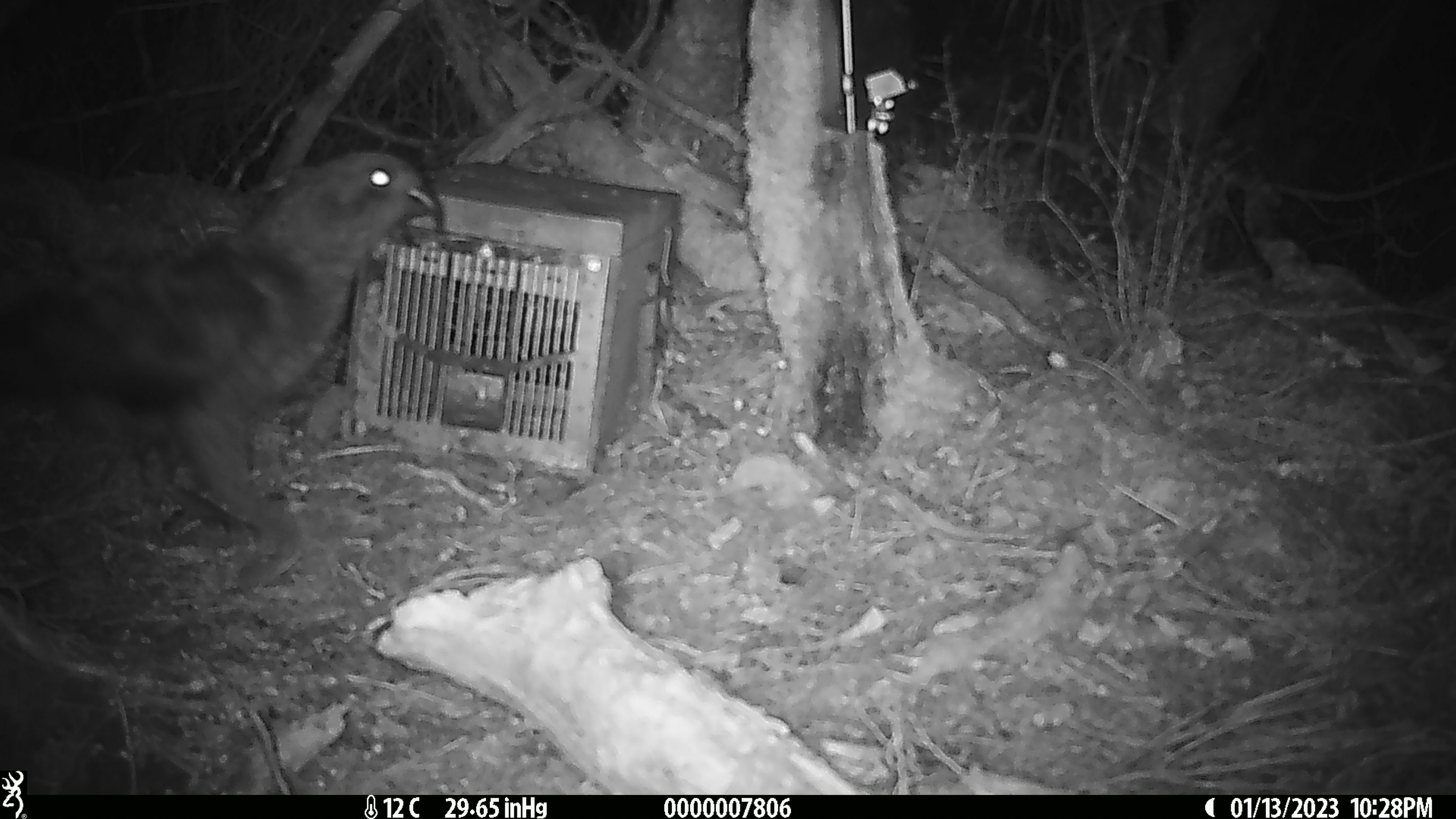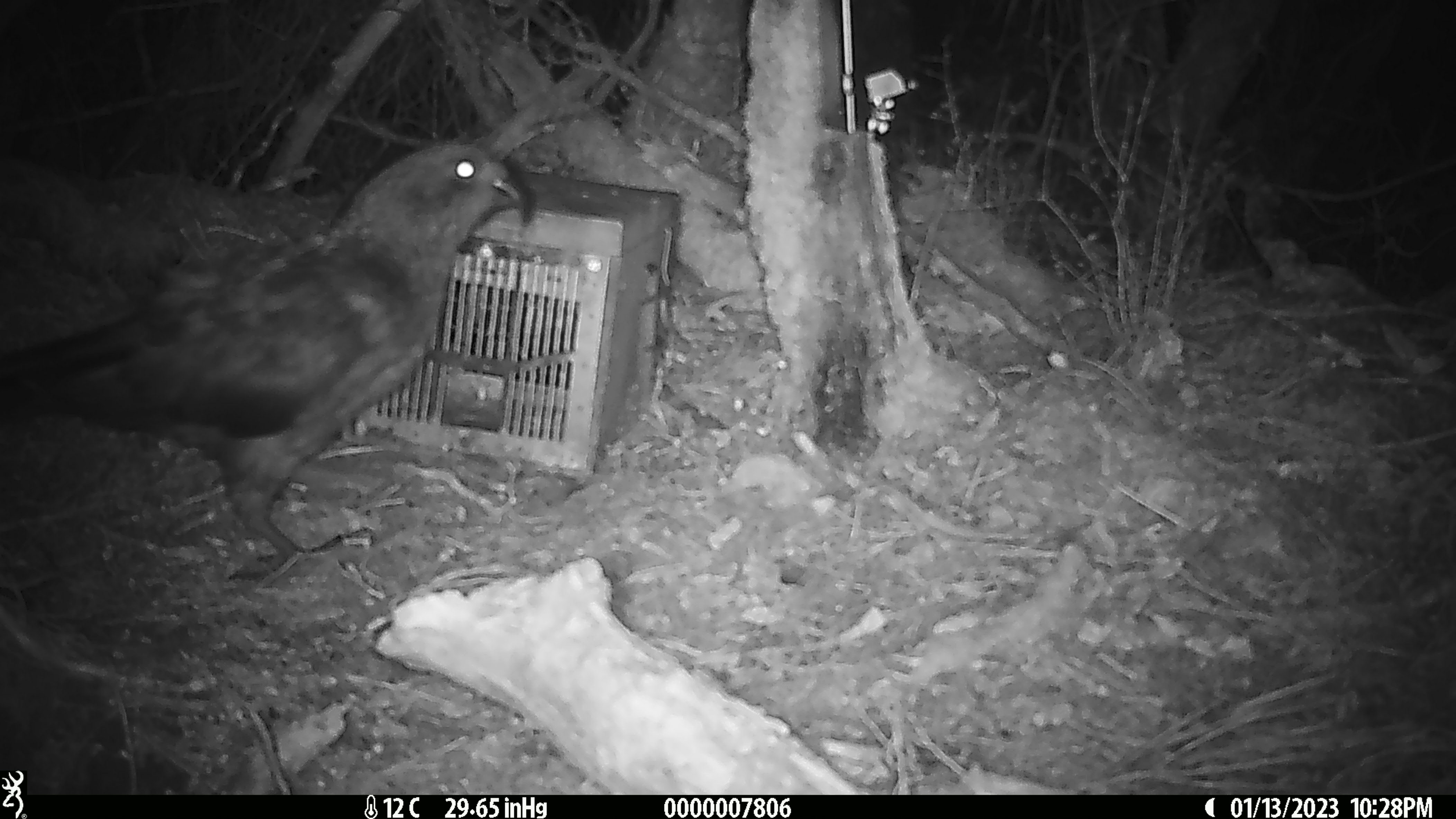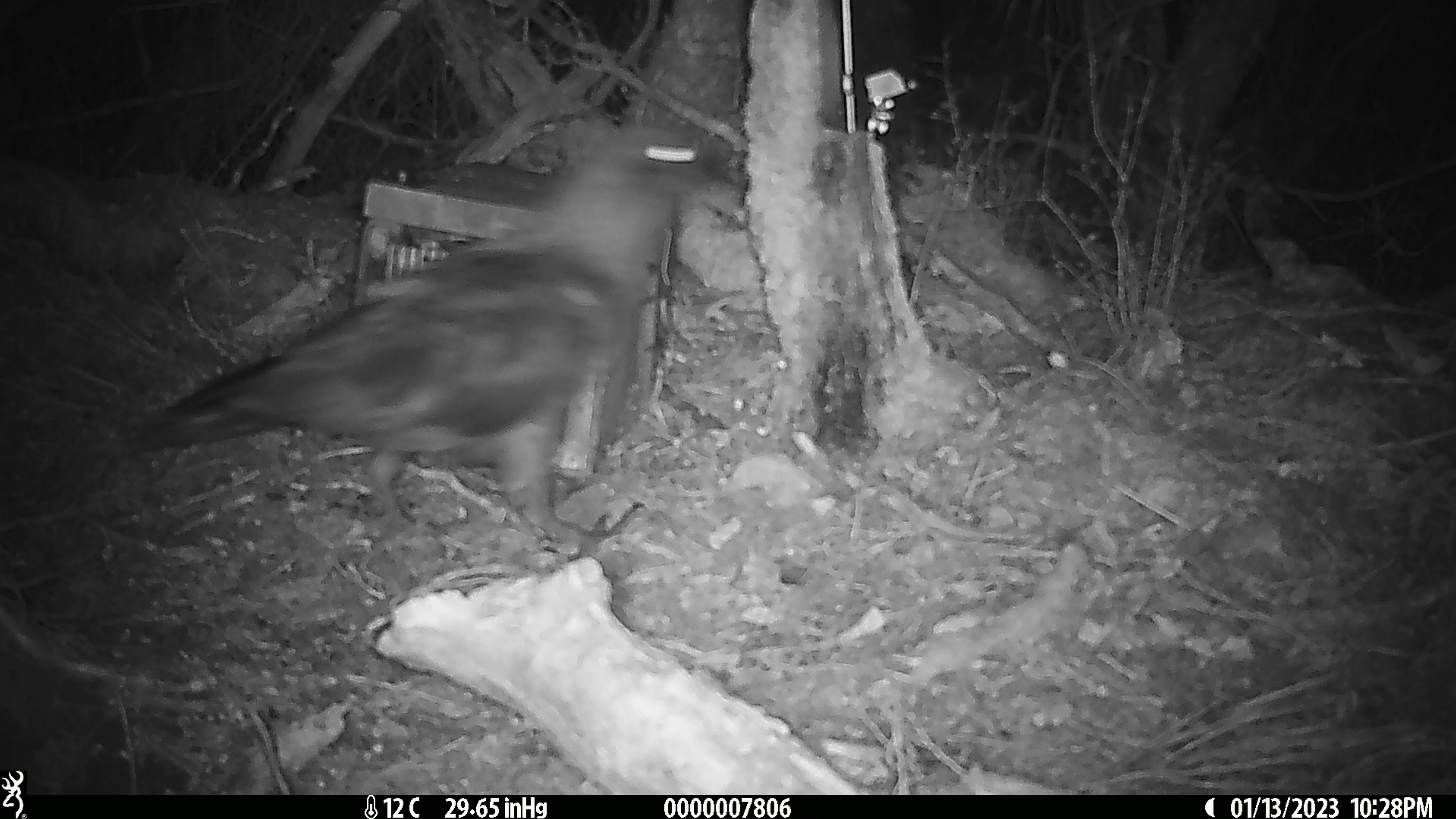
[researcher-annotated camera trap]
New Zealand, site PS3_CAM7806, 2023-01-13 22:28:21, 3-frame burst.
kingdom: Animalia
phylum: Chordata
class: Aves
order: Psittaciformes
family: Strigopidae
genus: Nestor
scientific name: Nestor notabilis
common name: kea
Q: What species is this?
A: Kea (Nestor notabilis).